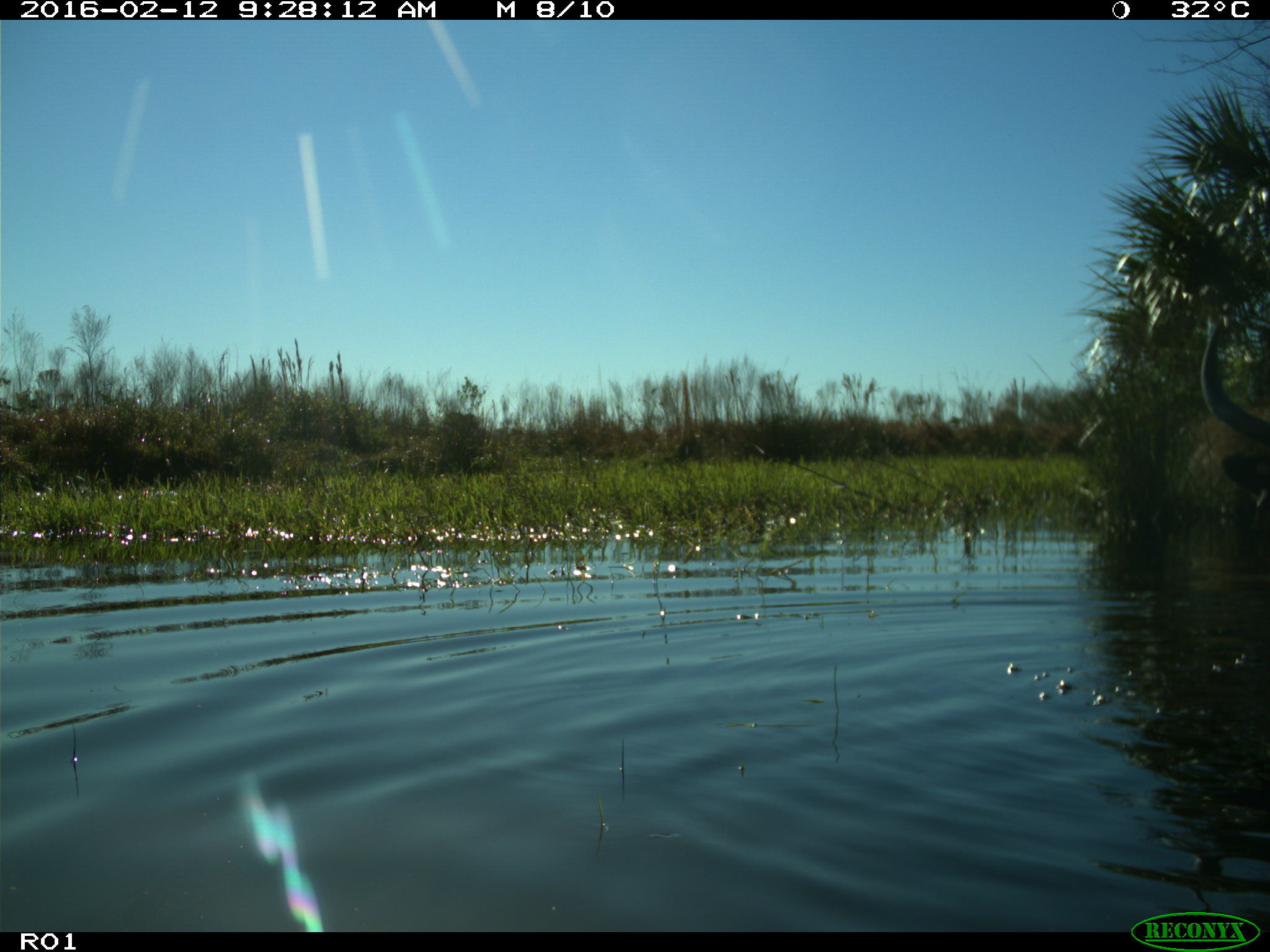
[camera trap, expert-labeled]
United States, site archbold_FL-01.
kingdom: Animalia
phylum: Chordata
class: Mammalia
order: Artiodactyla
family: Bovidae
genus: Bos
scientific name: Bos taurus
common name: domestic cow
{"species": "Bos taurus (domestic cow)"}